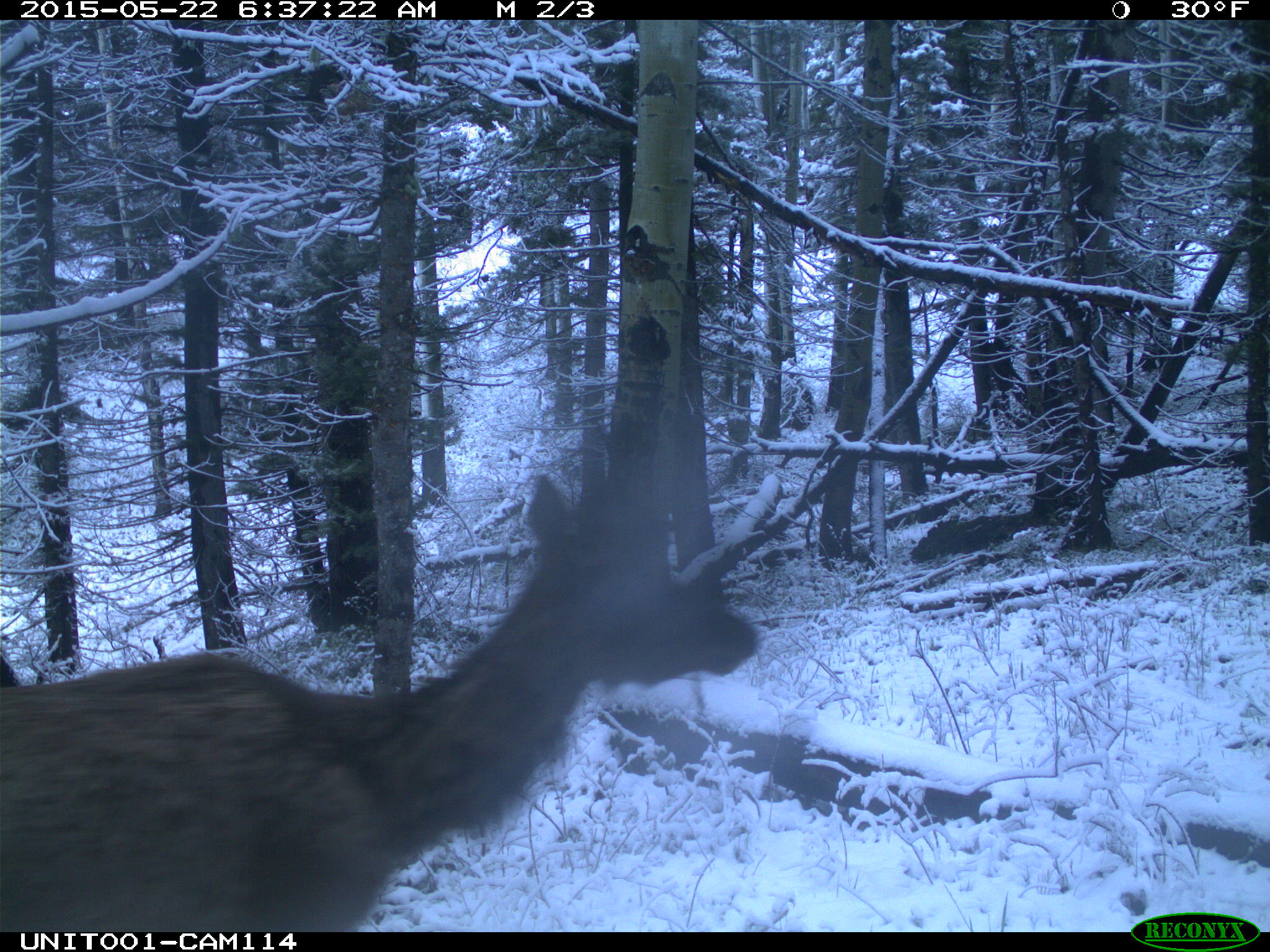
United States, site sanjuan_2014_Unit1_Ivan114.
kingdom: Animalia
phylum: Chordata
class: Mammalia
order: Artiodactyla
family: Cervidae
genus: Cervus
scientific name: Cervus elaphus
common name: red deer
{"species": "Cervus elaphus (red deer)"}